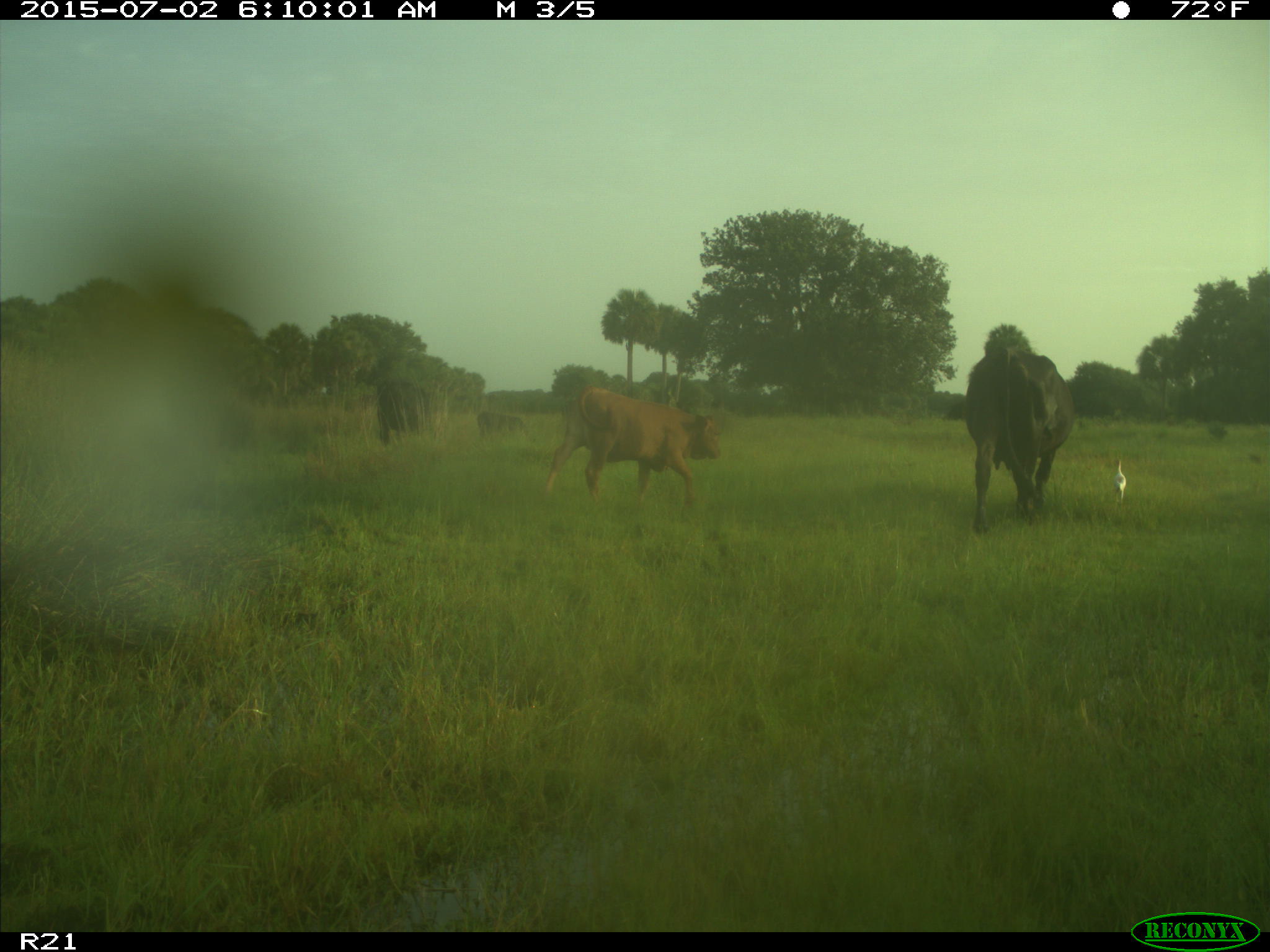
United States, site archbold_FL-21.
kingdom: Animalia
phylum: Chordata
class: Mammalia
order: Artiodactyla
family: Bovidae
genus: Bos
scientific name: Bos taurus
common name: domestic cow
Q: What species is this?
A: Bos taurus (domestic cow).